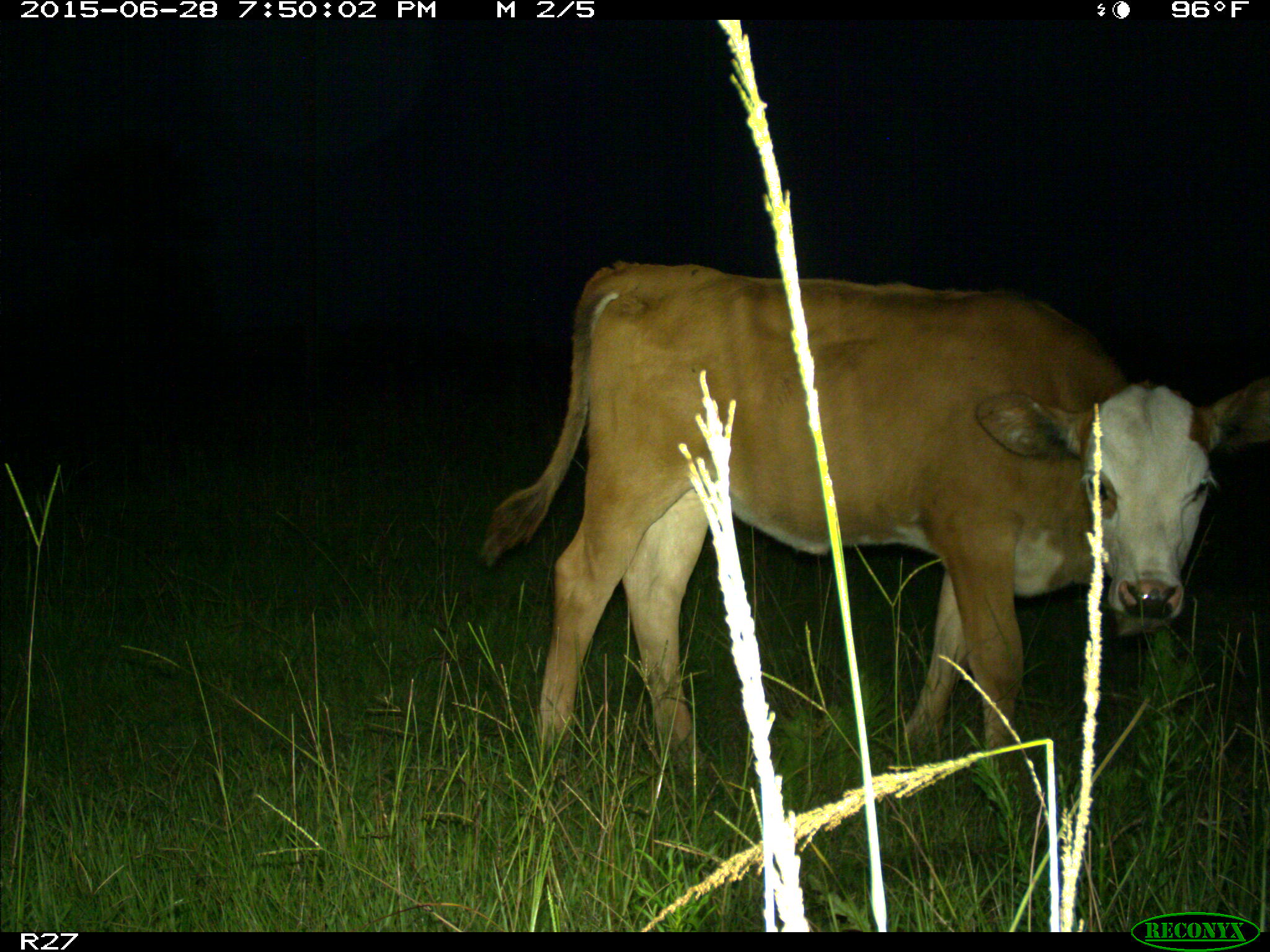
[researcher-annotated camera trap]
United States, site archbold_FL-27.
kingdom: Animalia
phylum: Chordata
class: Mammalia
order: Artiodactyla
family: Bovidae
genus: Bos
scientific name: Bos taurus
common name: domestic cow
Bos taurus (domestic cow).